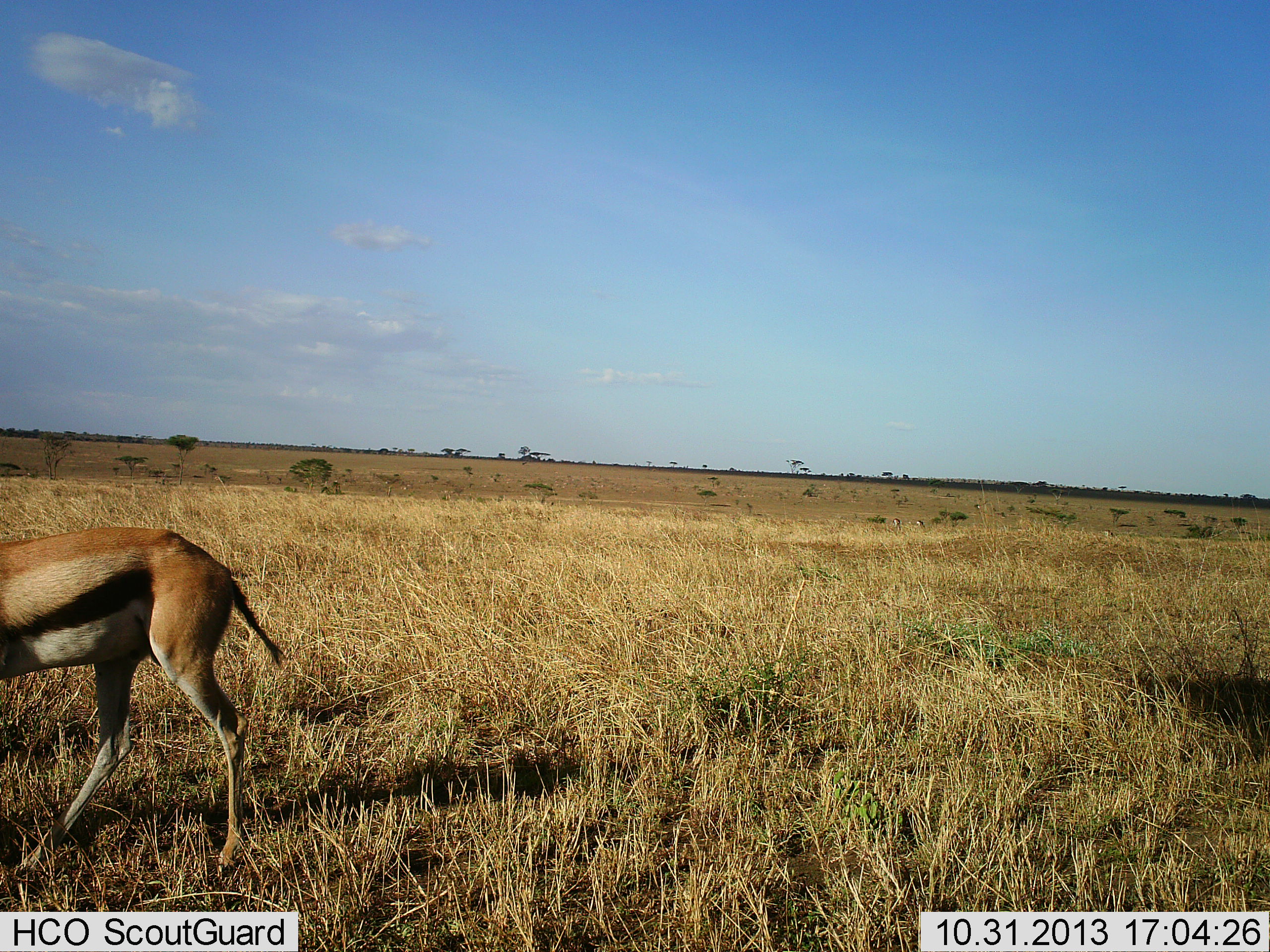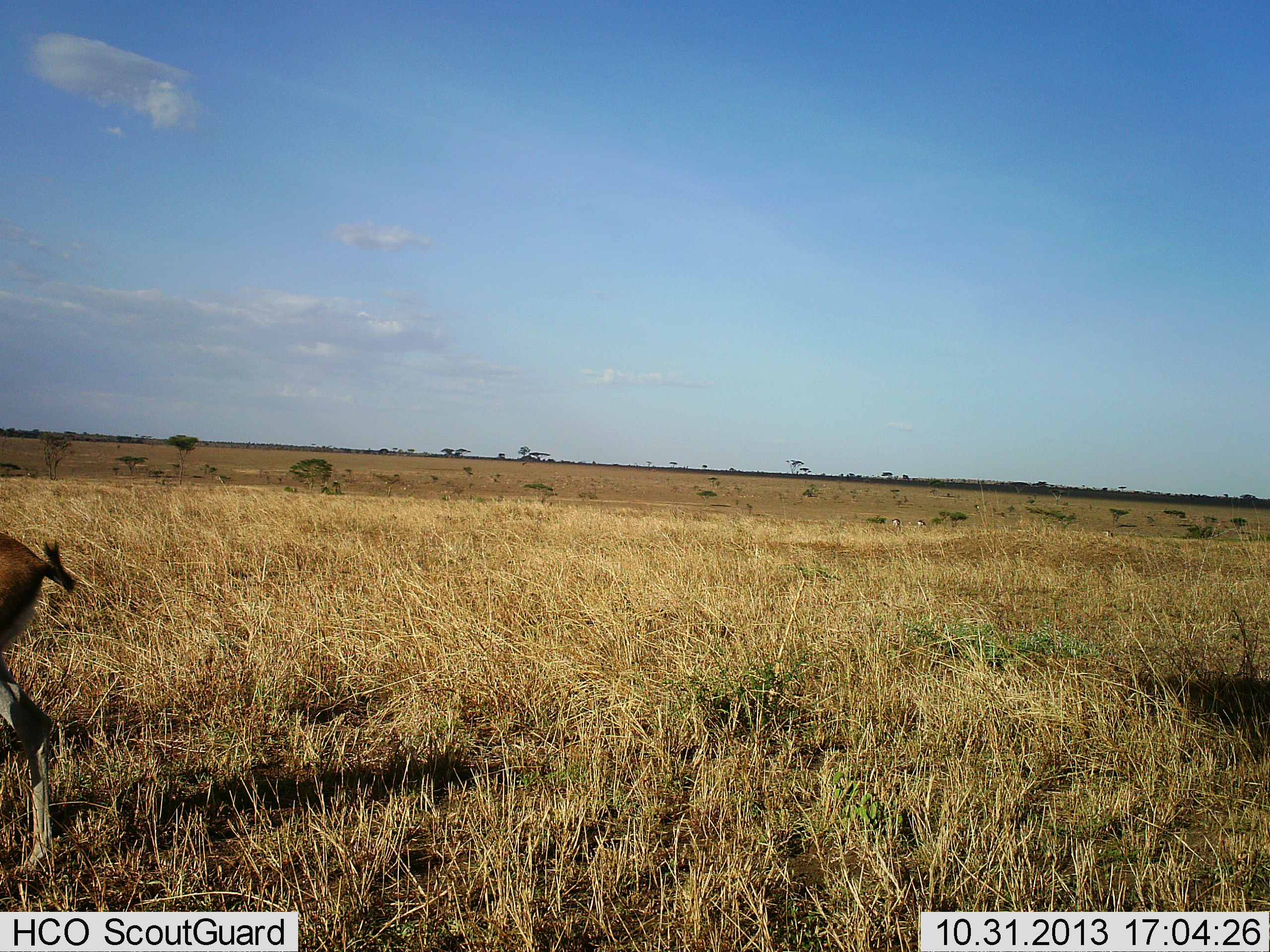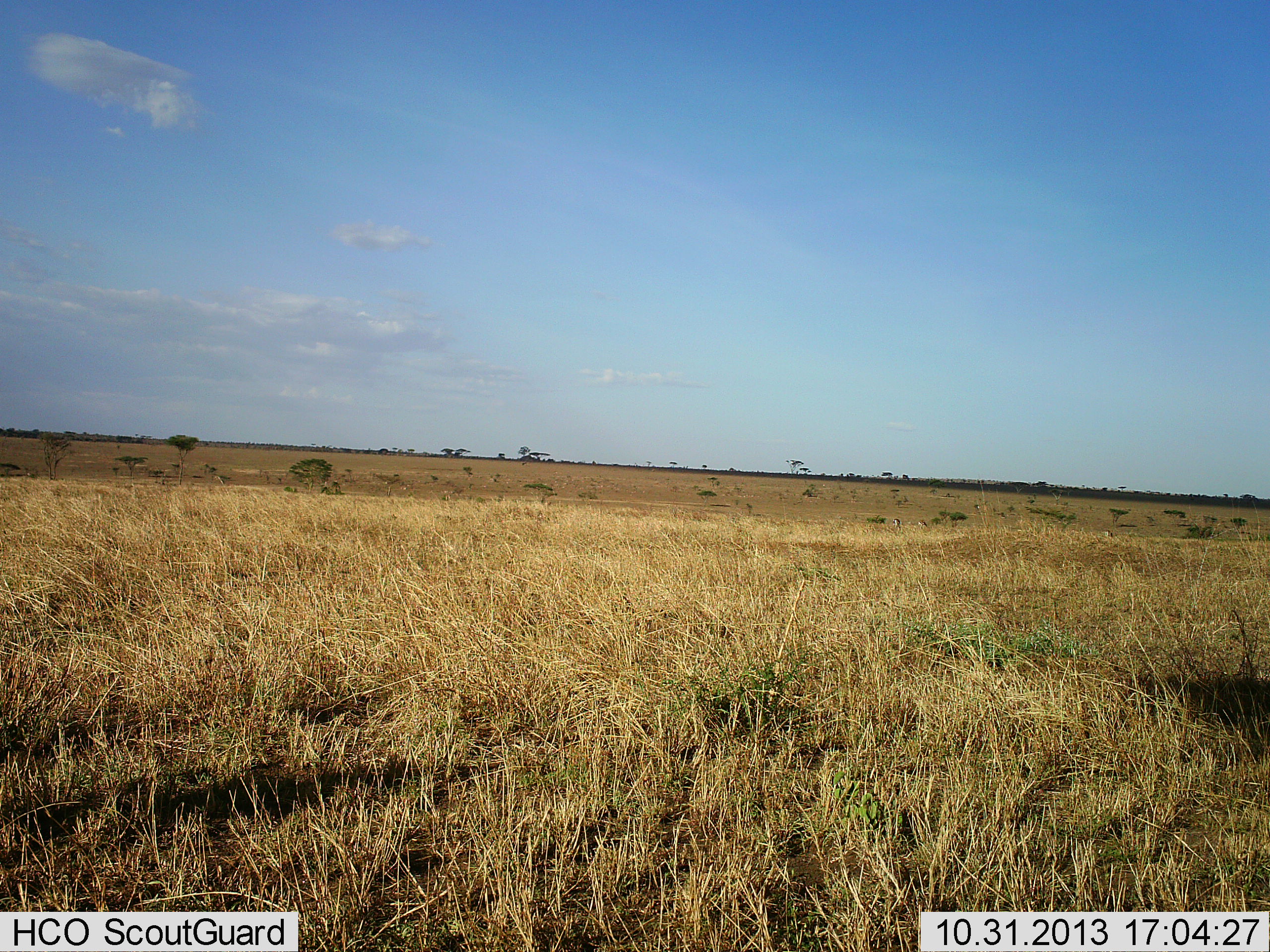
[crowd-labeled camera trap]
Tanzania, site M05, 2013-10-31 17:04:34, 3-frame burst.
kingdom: Animalia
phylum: Chordata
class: Mammalia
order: Artiodactyla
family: Bovidae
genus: Eudorcas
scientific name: Eudorcas thomsonii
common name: thomson's gazelle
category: gazellethomsons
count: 1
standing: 30%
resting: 0%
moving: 70%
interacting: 0%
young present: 0%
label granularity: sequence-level